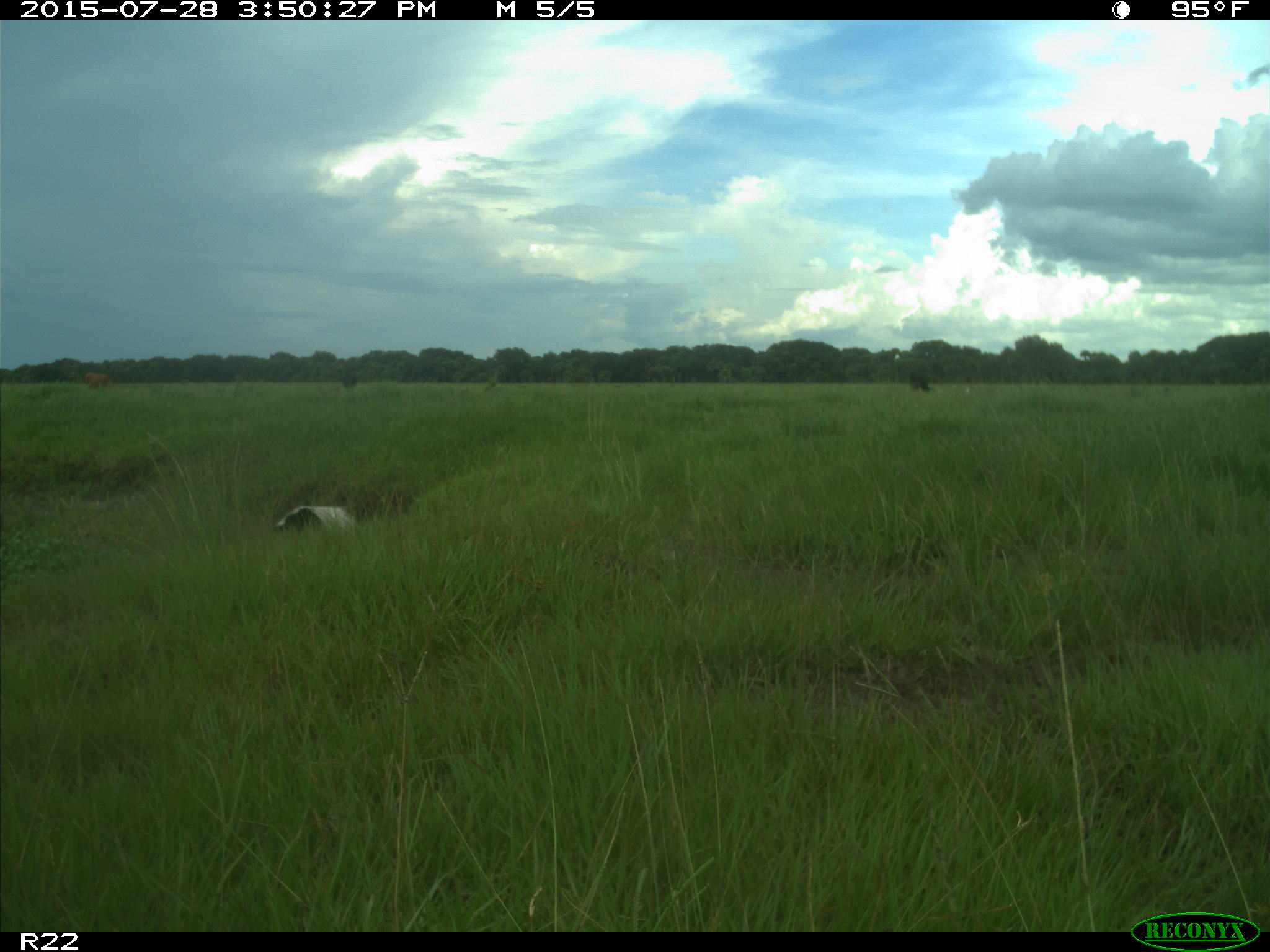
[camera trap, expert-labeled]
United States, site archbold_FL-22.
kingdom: Animalia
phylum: Chordata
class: Mammalia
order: Artiodactyla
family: Bovidae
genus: Bos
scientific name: Bos taurus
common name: domestic cow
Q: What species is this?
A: Bos taurus (domestic cow).